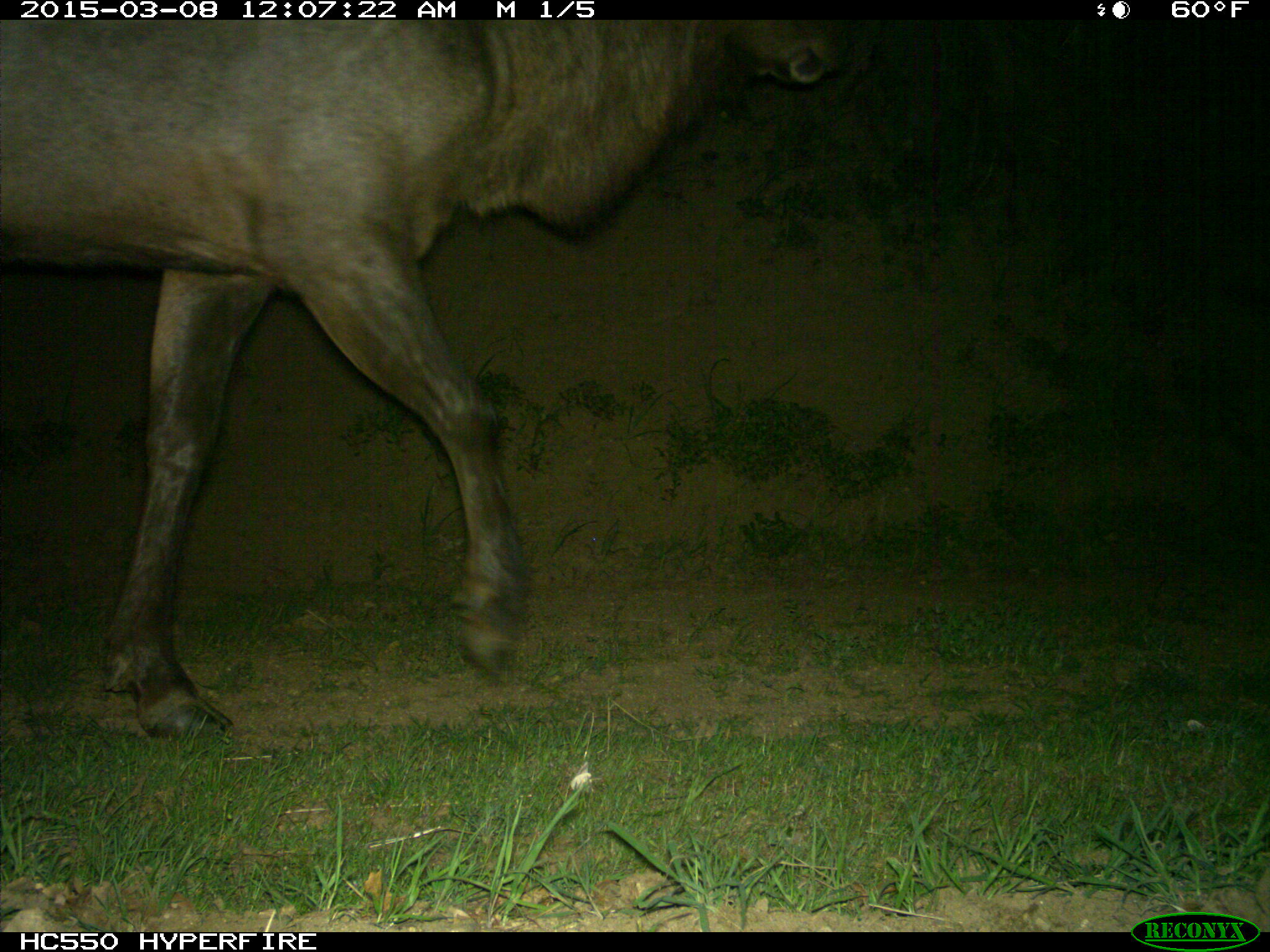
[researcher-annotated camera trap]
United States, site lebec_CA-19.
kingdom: Animalia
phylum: Chordata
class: Mammalia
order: Artiodactyla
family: Cervidae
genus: Cervus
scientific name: Cervus canadensis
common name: elk